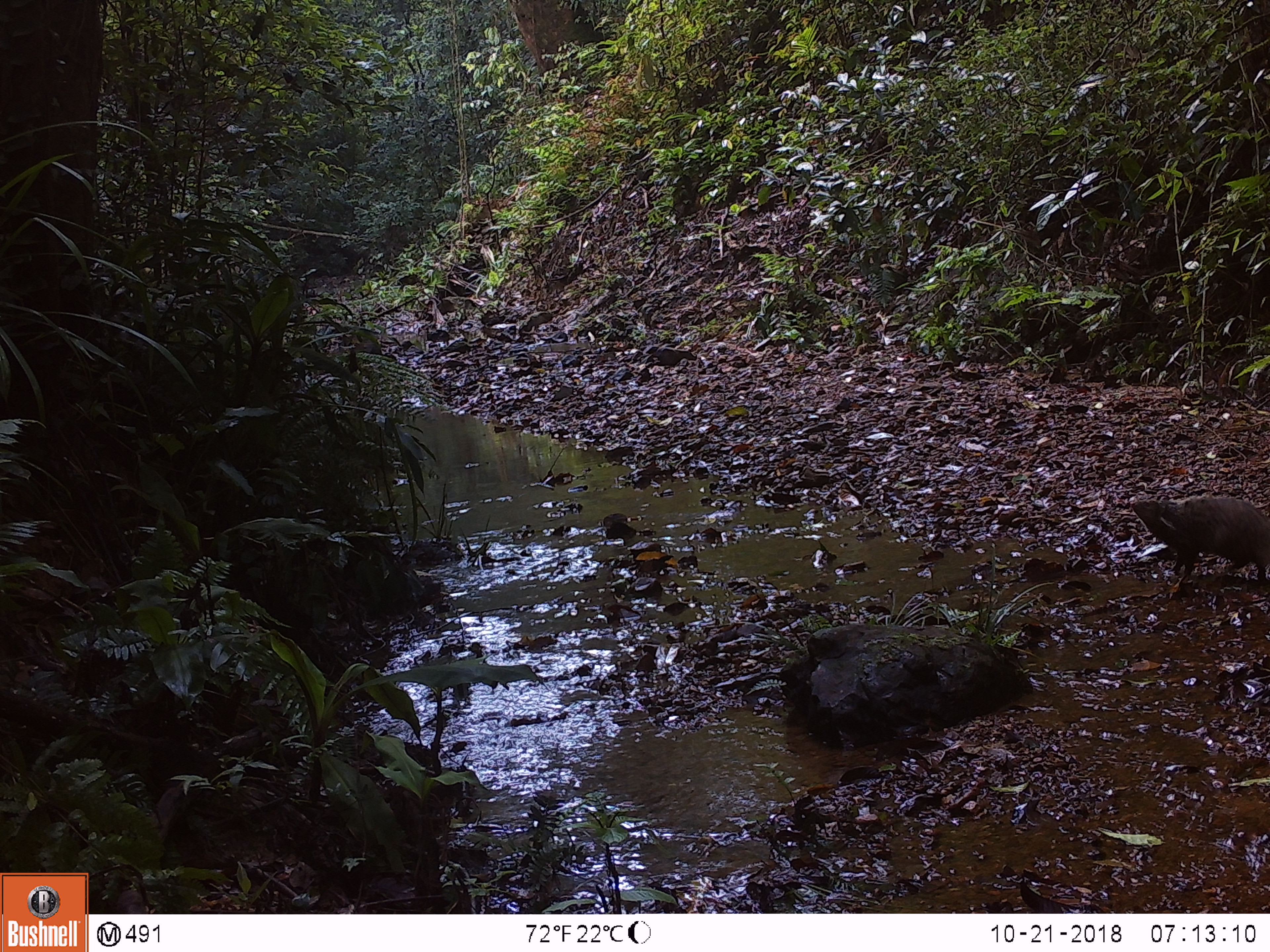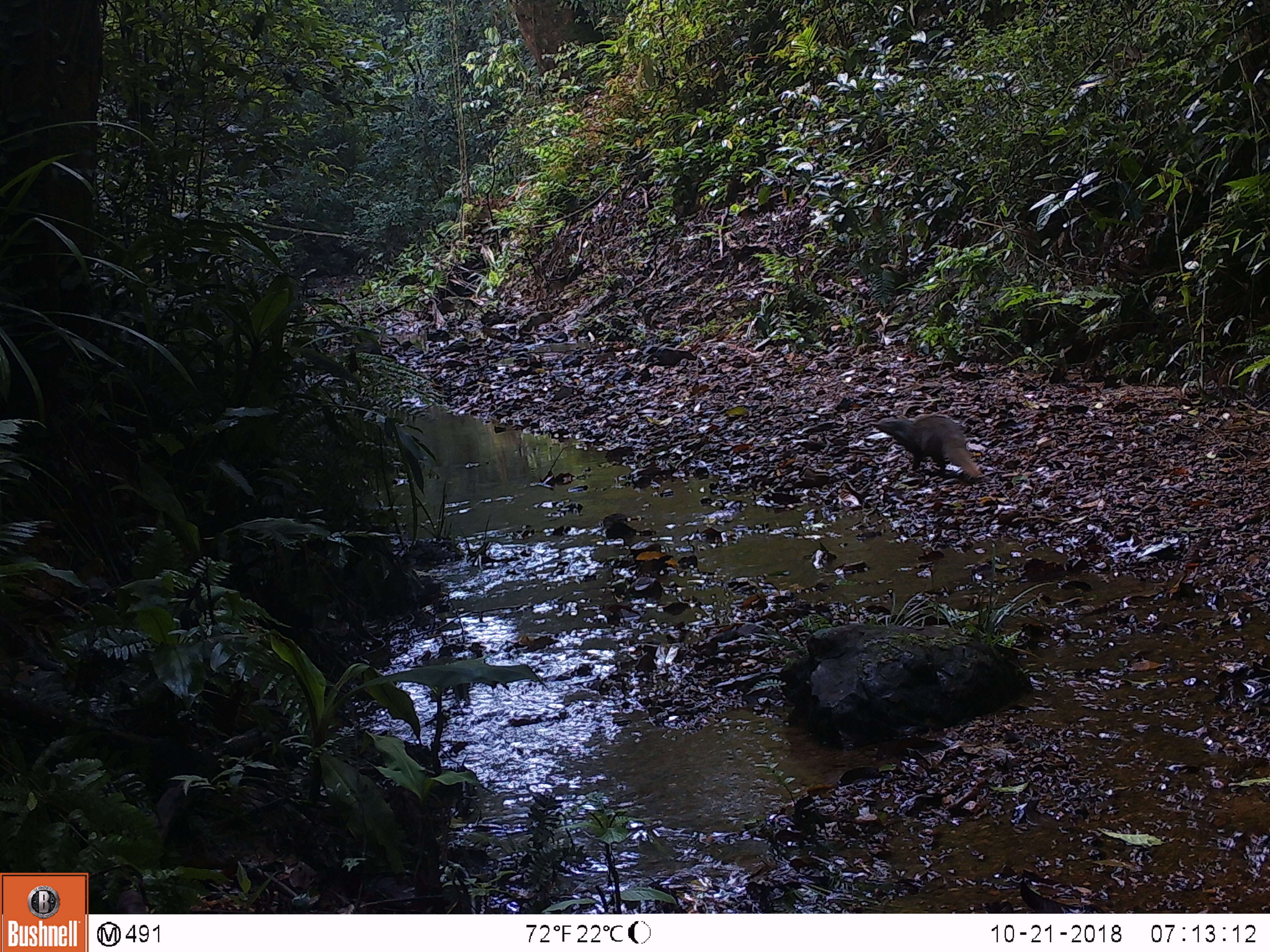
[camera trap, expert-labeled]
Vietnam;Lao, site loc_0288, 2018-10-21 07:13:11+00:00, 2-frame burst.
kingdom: Animalia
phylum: Chordata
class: Mammalia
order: Carnivora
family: Herpestidae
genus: Urva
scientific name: Urva urva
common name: crab-eating mongoose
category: crab eating mongoose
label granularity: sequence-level